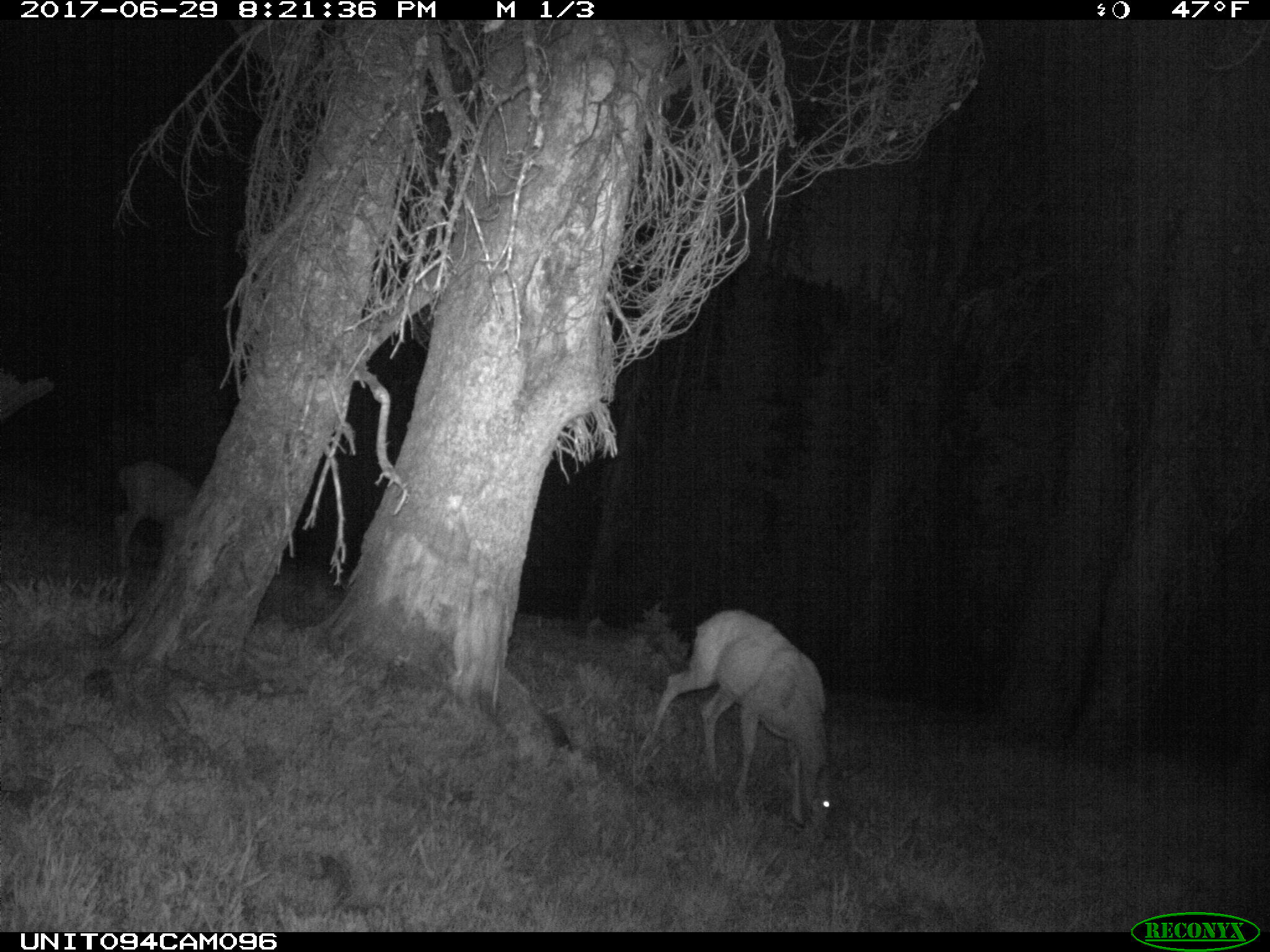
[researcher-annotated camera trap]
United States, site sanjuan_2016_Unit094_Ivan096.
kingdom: Animalia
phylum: Chordata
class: Mammalia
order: Artiodactyla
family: Cervidae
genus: Odocoileus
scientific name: Odocoileus hemionus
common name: mule deer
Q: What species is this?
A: Odocoileus hemionus (mule deer).